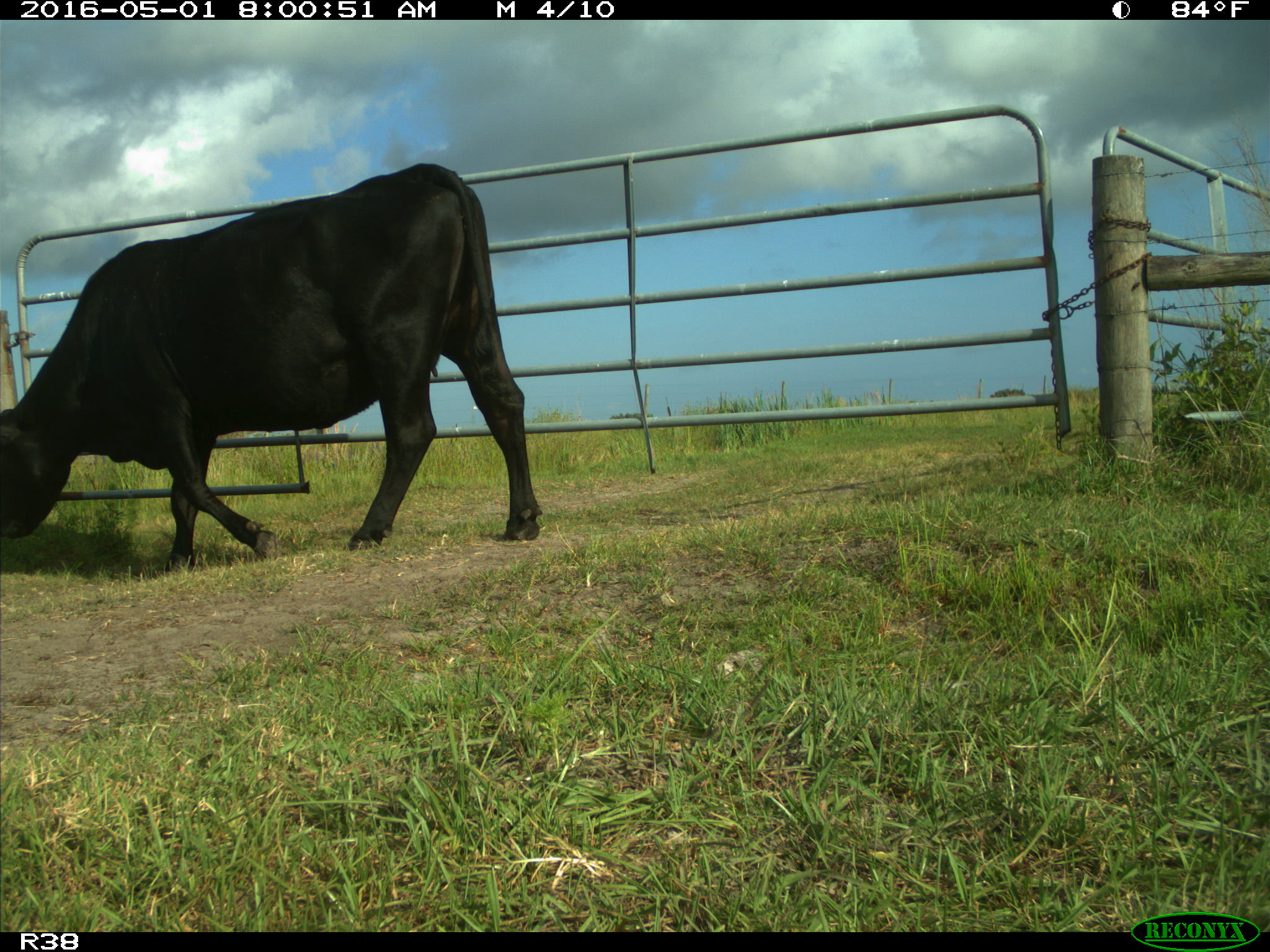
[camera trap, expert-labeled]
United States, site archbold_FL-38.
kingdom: Animalia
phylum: Chordata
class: Mammalia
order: Artiodactyla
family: Bovidae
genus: Bos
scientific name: Bos taurus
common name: domestic cow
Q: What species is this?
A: Bos taurus (domestic cow).